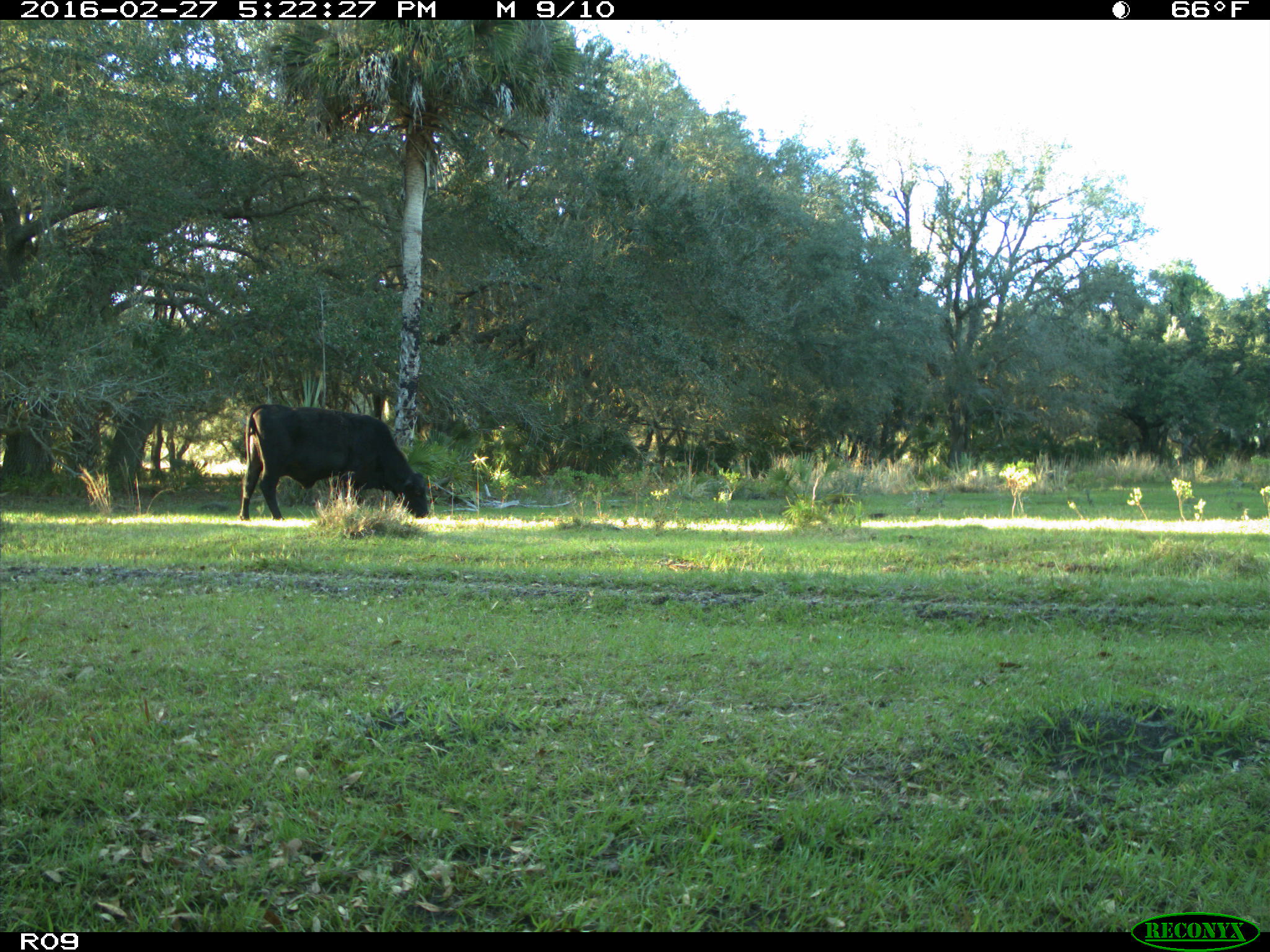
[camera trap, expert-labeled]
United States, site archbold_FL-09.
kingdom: Animalia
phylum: Chordata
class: Mammalia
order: Artiodactyla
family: Bovidae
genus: Bos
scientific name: Bos taurus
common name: domestic cow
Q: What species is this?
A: Bos taurus (domestic cow).